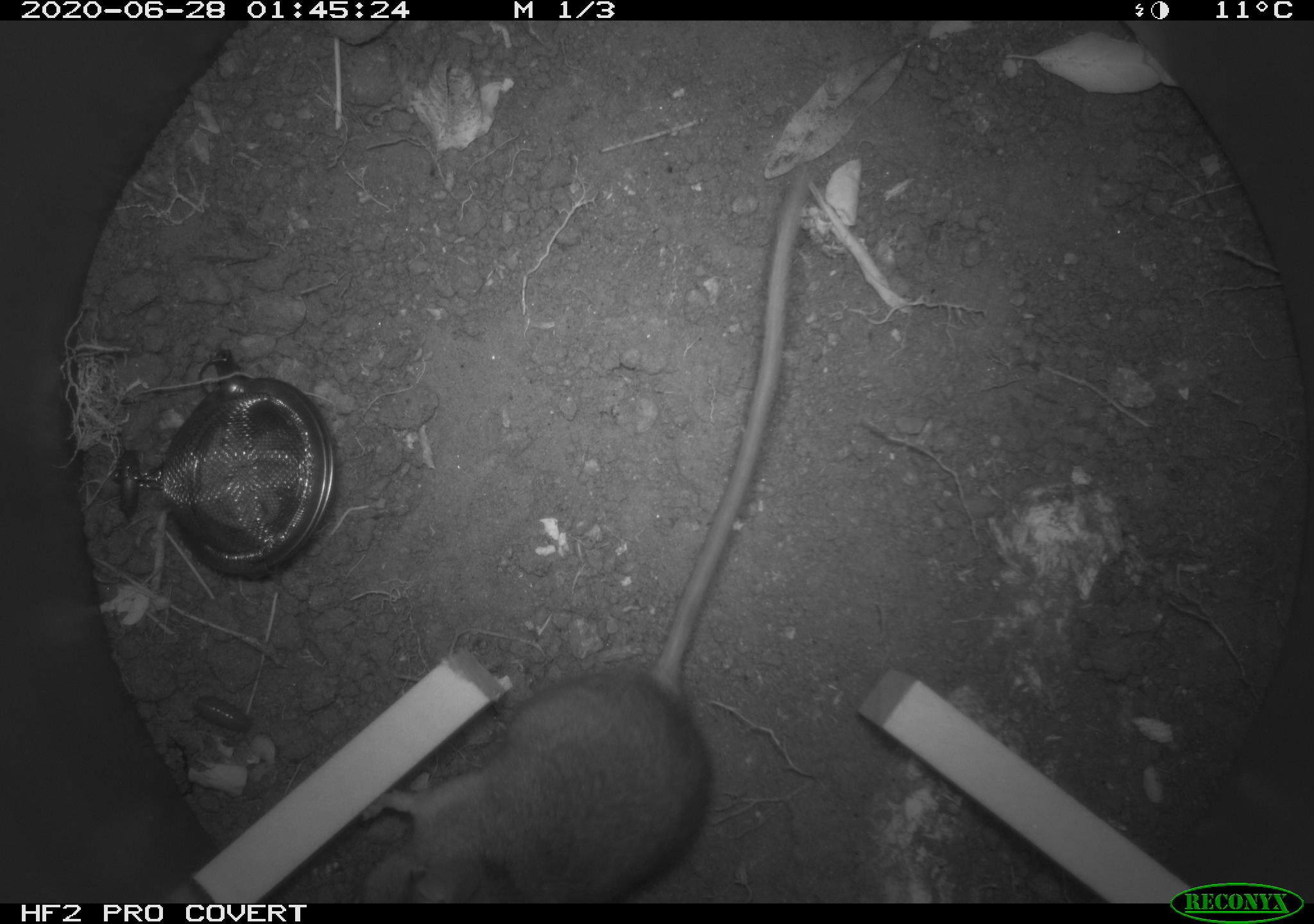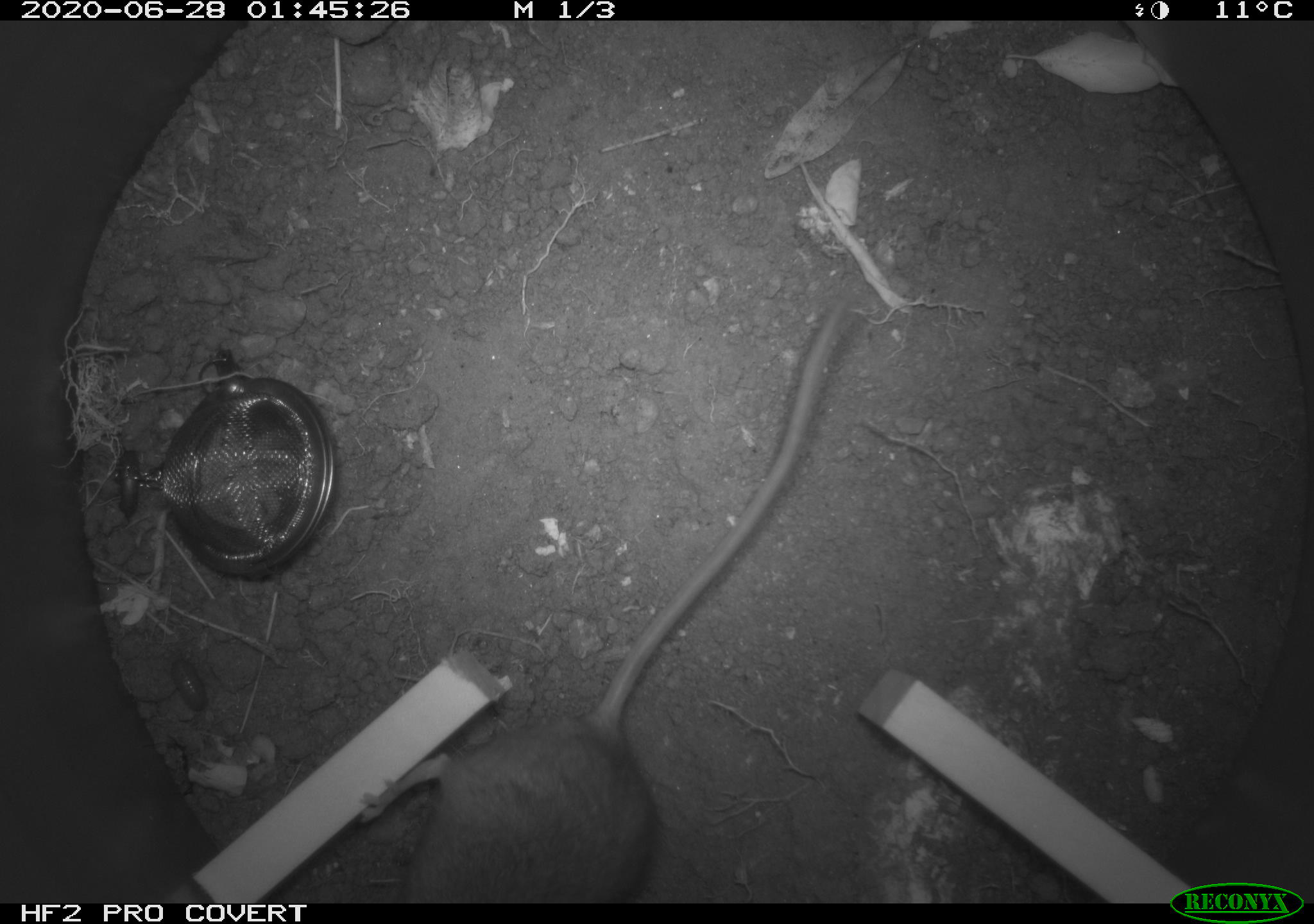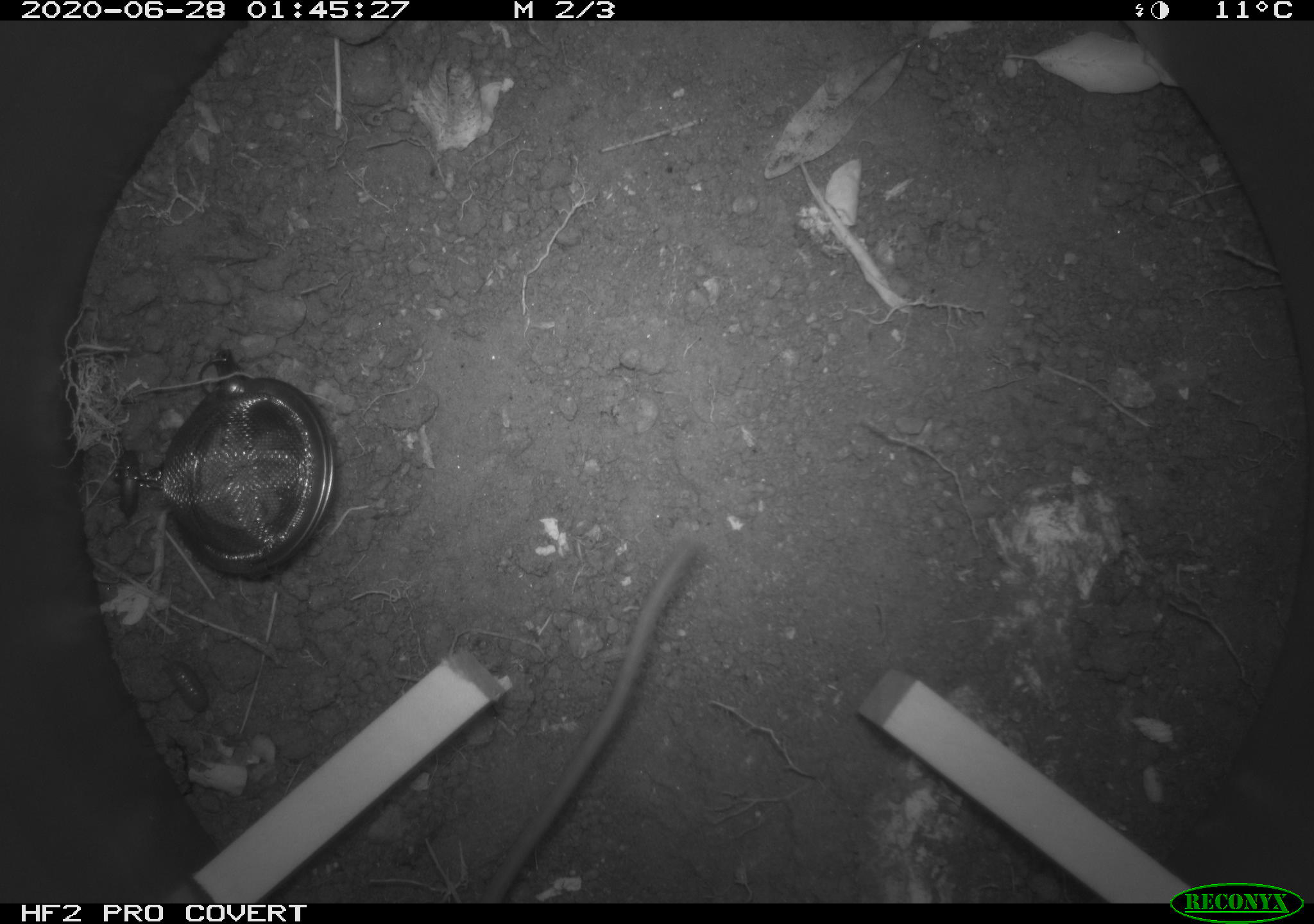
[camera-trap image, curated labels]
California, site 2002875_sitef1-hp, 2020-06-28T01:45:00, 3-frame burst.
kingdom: Animalia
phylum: Chordata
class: Mammalia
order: Rodentia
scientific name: Rodentia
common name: rodent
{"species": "rodent (Rodentia)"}